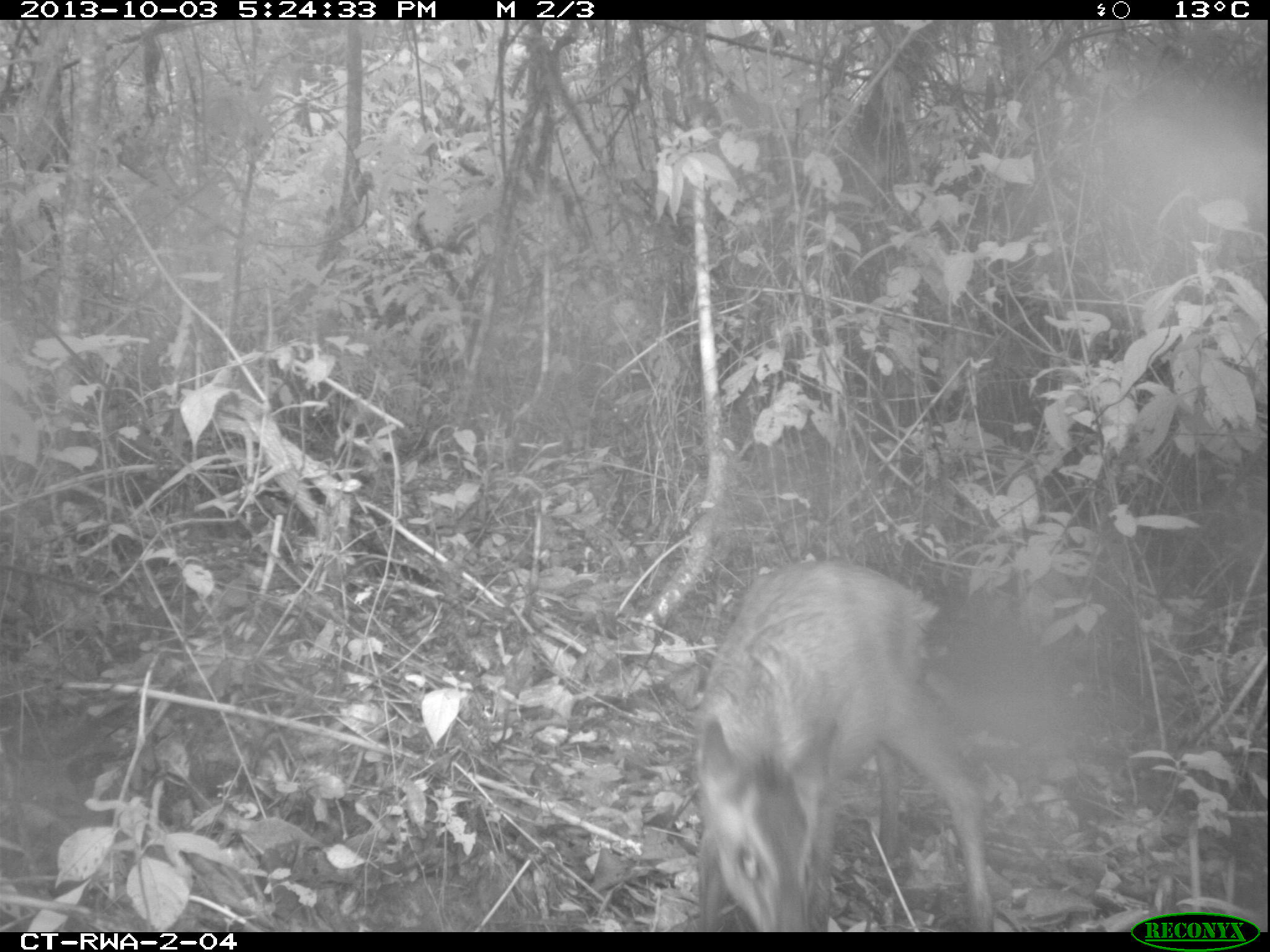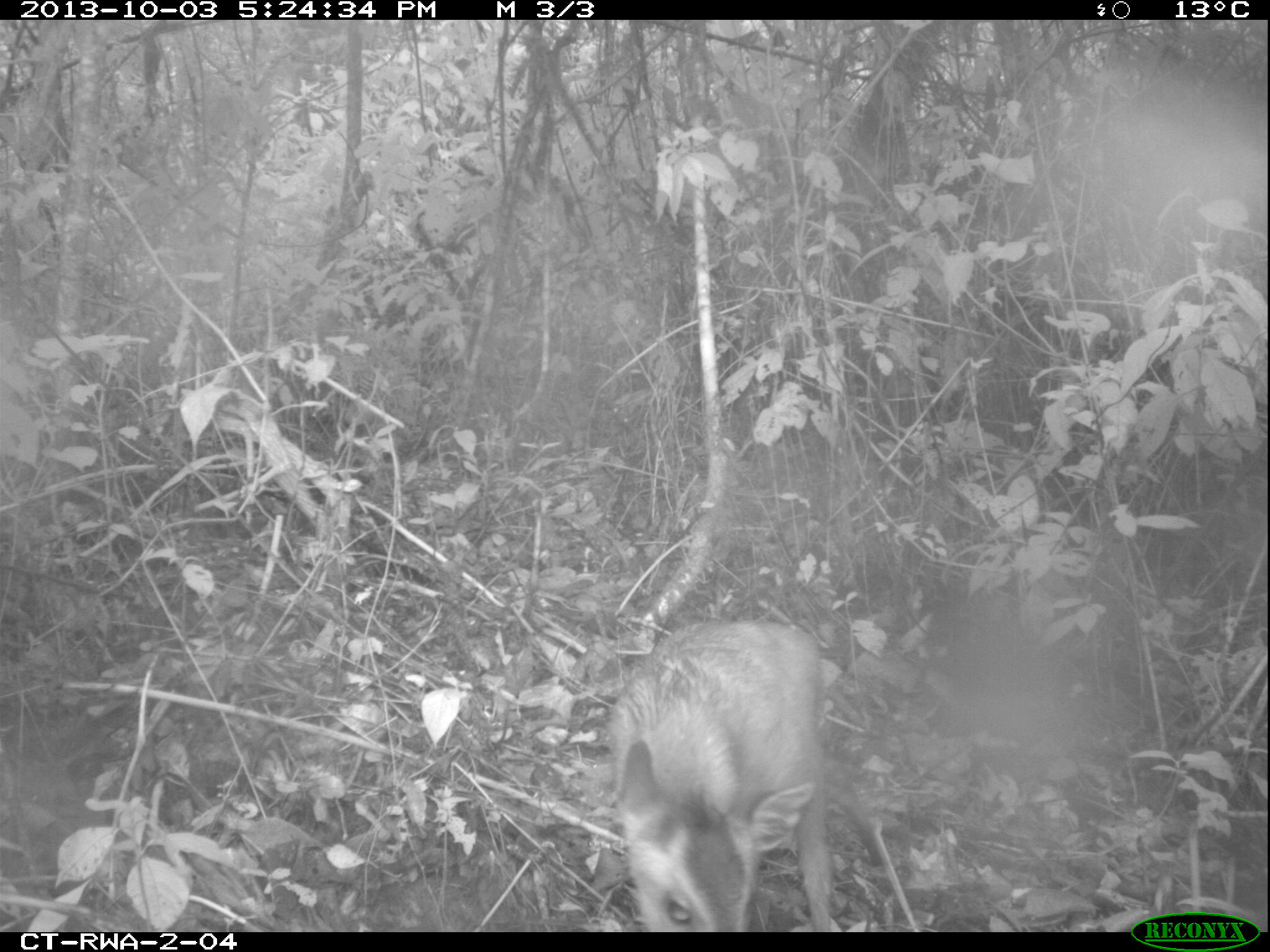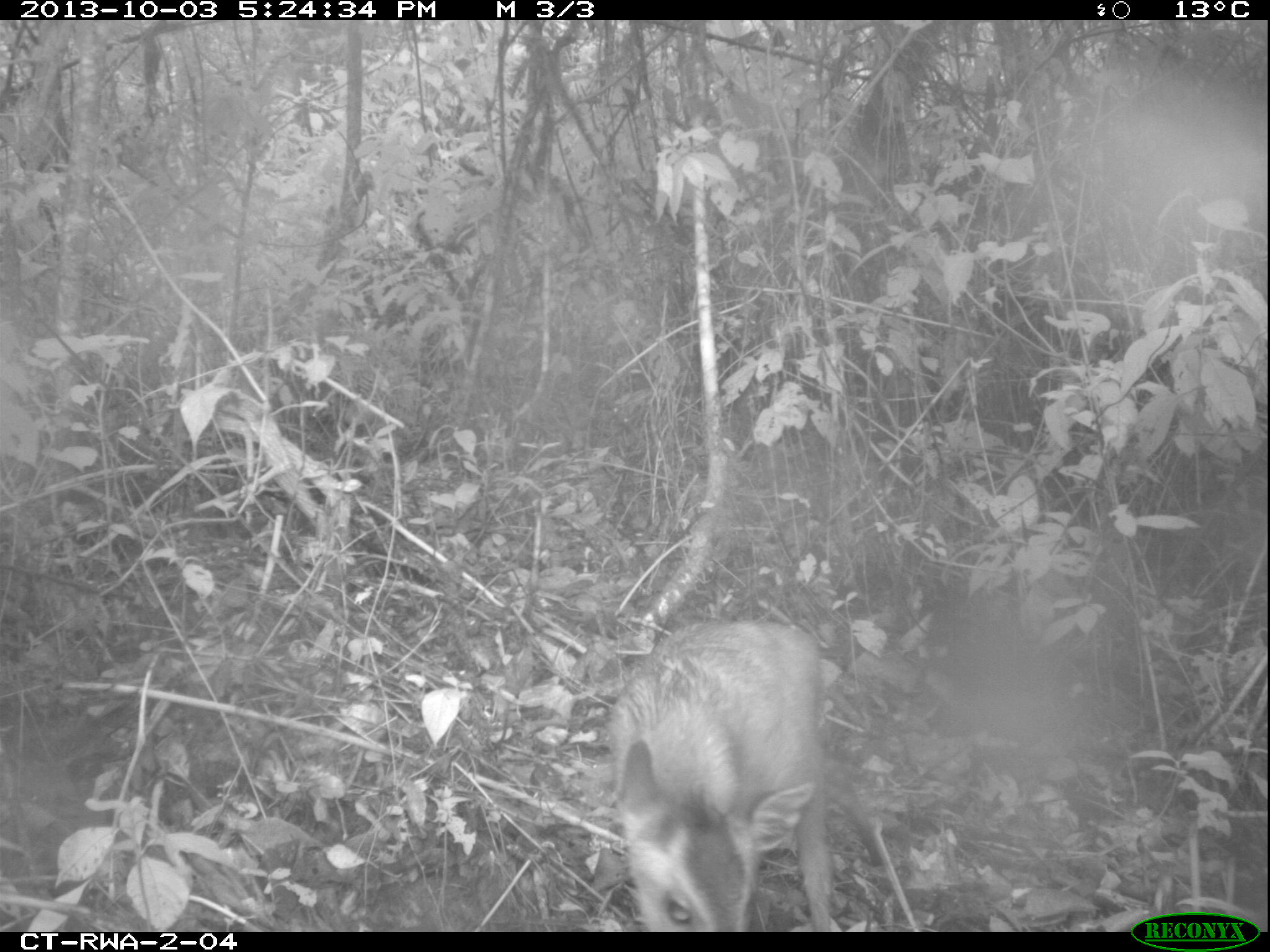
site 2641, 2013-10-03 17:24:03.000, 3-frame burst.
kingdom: Animalia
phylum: Chordata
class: Mammalia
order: Artiodactyla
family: Bovidae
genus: Cephalophus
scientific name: Cephalophus nigrifrons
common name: black-fronted duiker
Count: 1.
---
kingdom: Animalia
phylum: Chordata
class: Aves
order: Galliformes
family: Phasianidae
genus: Pternistis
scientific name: Pternistis nobilis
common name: handsome francolin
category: francolinus nobilis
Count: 1.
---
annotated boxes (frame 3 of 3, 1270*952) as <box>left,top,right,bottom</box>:
cephalophus nigrifrons: <box>591,615,844,932</box>